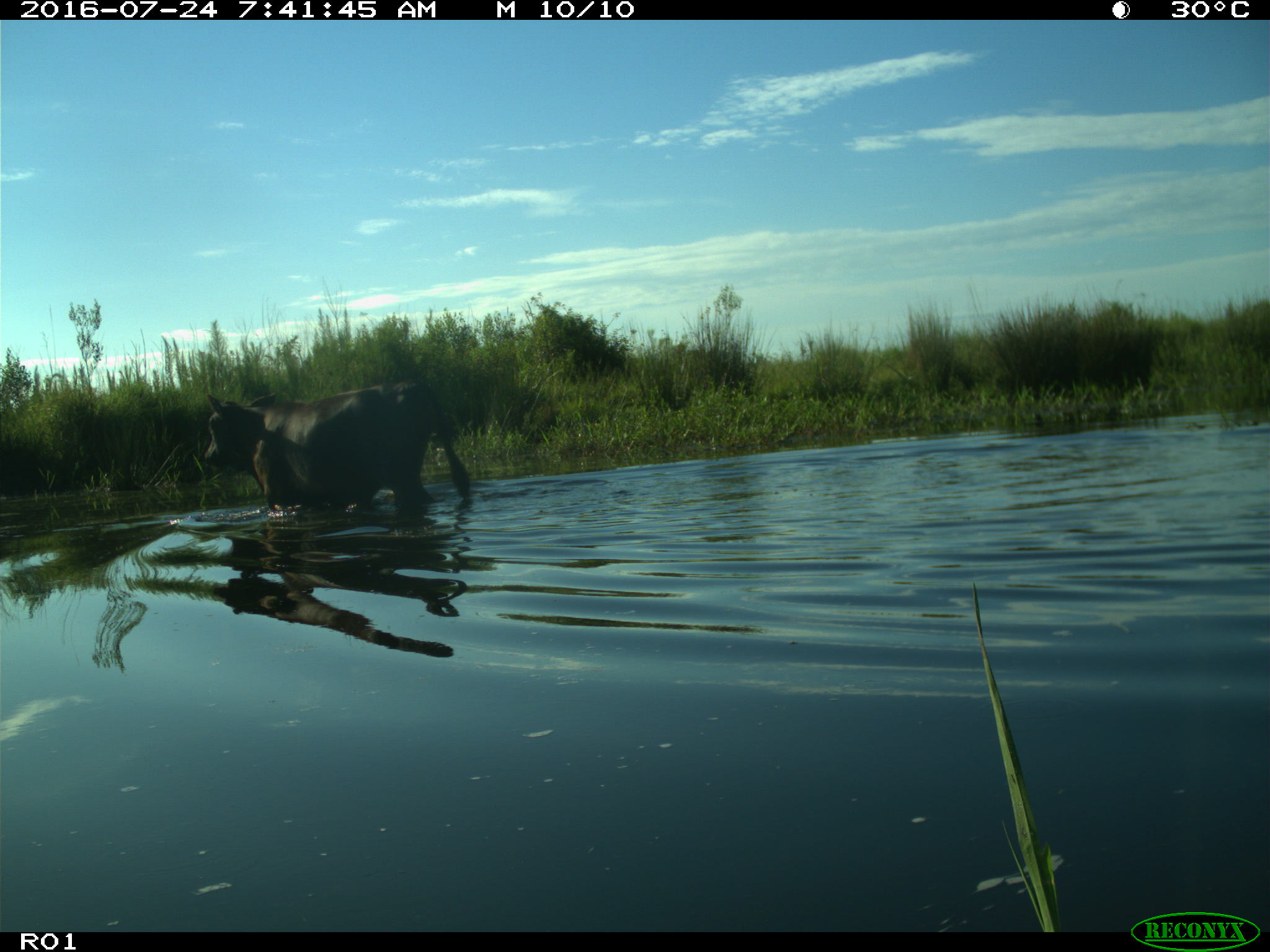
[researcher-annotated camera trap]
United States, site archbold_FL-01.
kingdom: Animalia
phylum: Chordata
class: Mammalia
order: Artiodactyla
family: Bovidae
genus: Bos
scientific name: Bos taurus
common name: domestic cow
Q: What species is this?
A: Bos taurus (domestic cow).